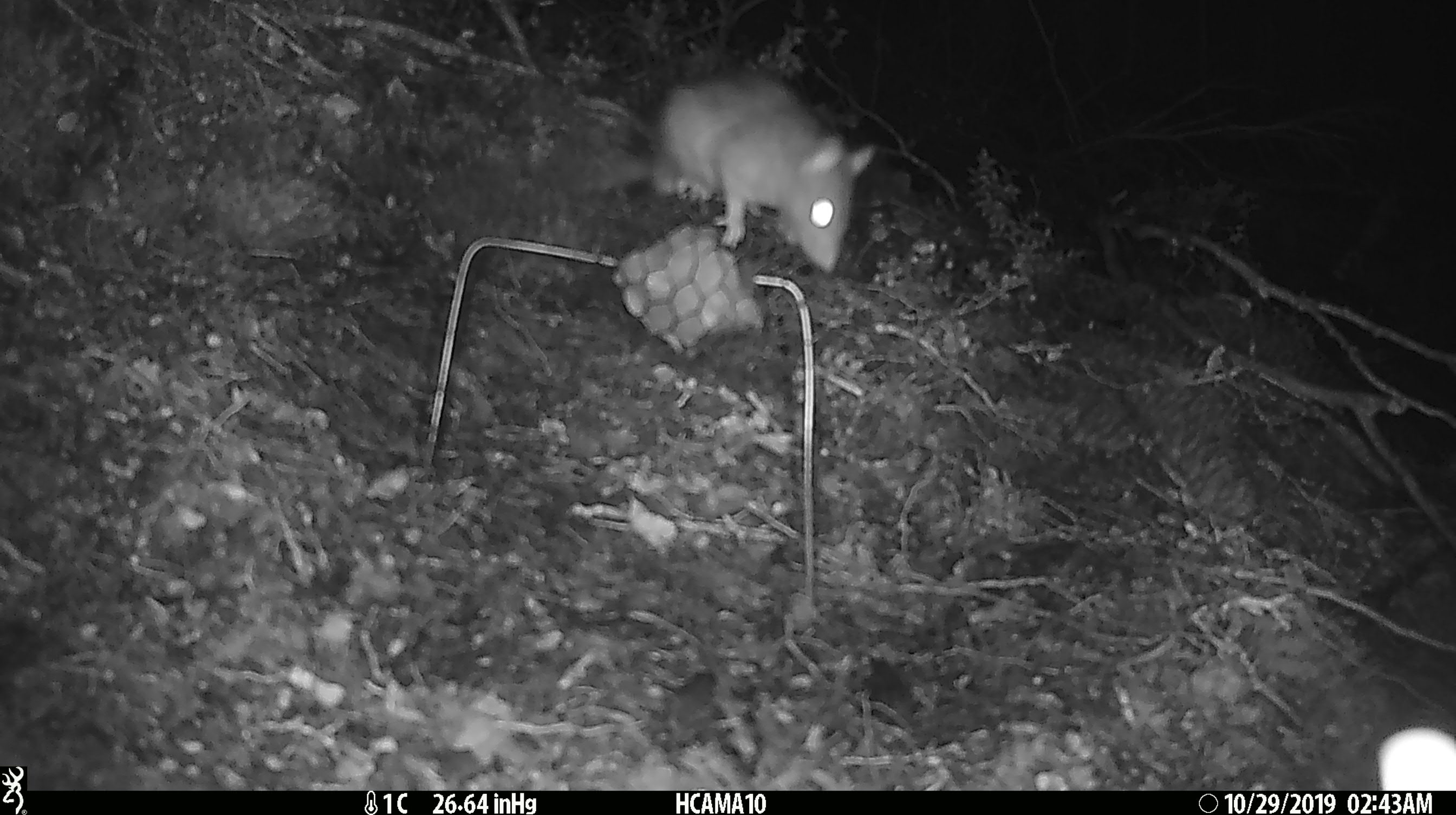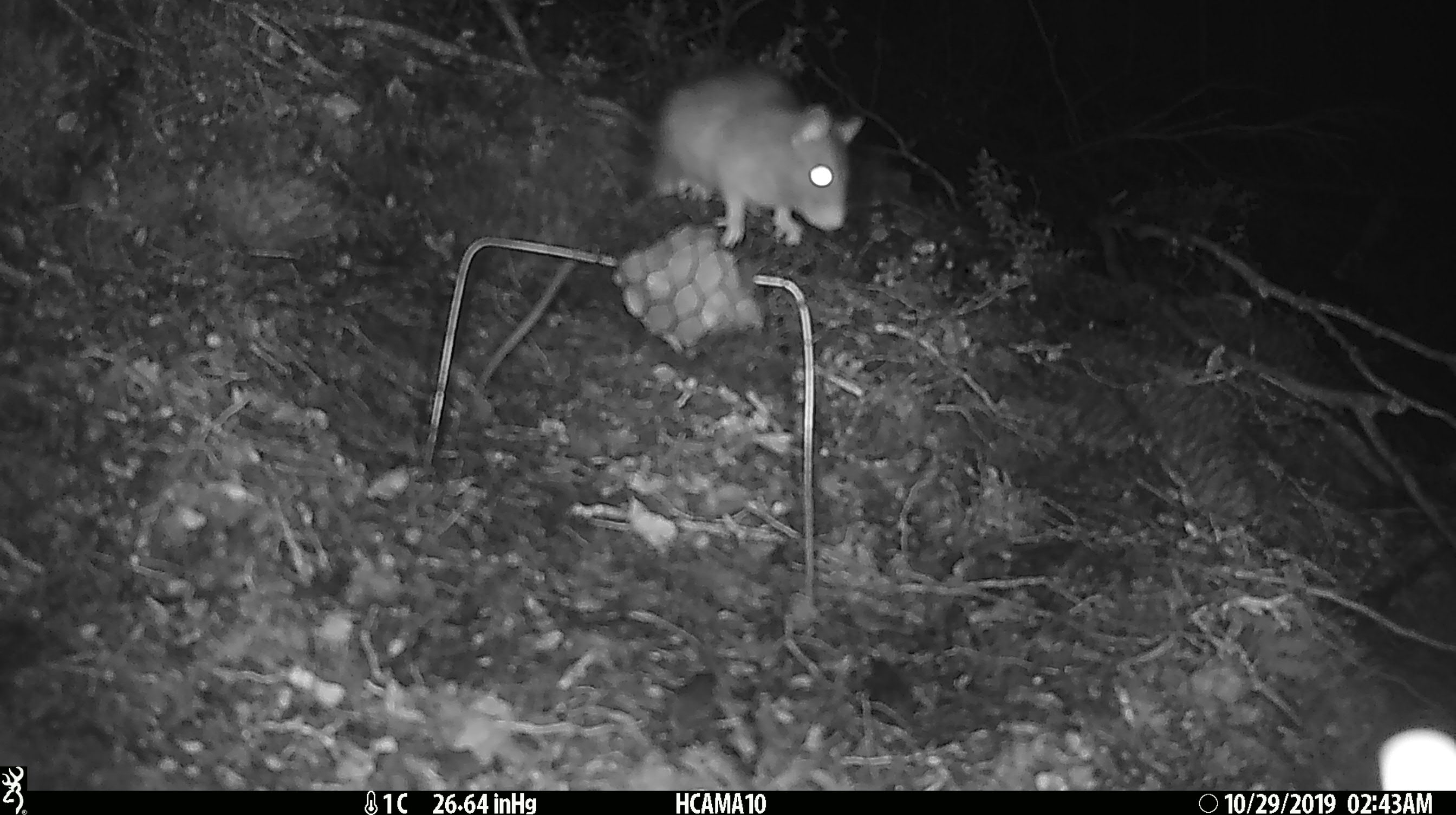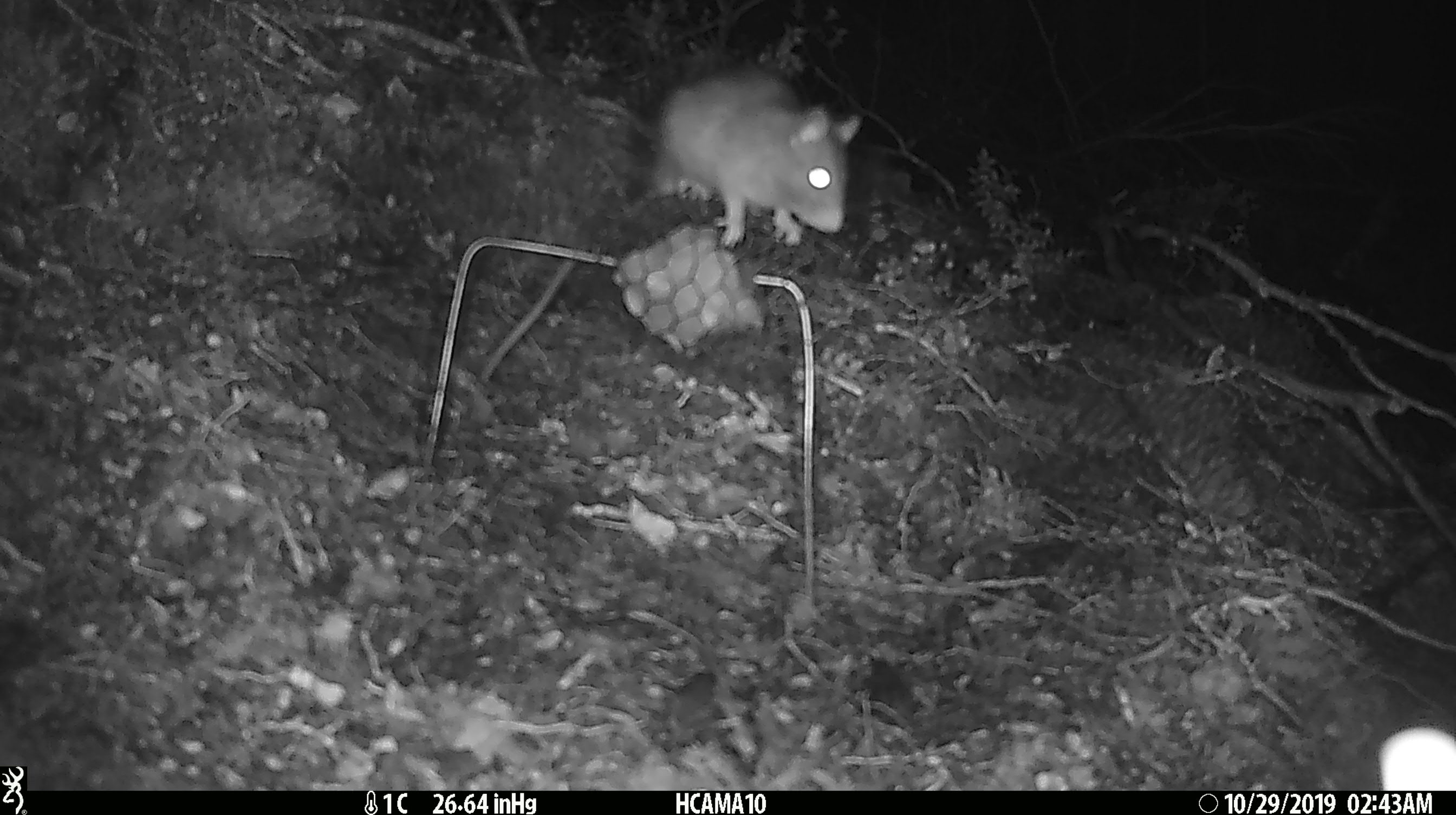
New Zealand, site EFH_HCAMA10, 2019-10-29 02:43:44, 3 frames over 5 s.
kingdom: Animalia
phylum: Chordata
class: Mammalia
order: Rodentia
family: Muridae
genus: Rattus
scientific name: Rattus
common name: rat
Rat (Rattus).